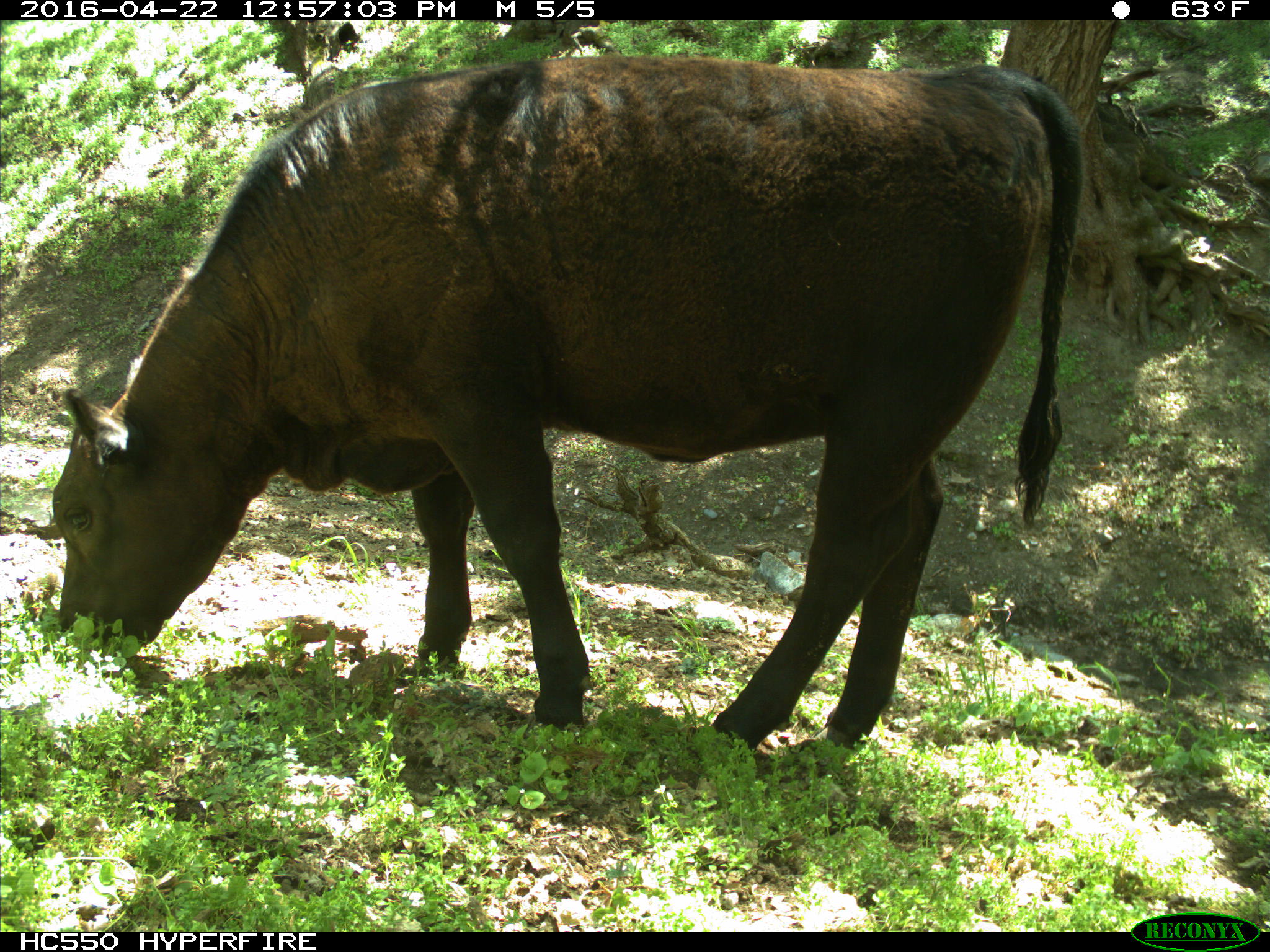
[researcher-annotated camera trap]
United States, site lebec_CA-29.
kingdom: Animalia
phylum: Chordata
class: Mammalia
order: Artiodactyla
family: Bovidae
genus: Bos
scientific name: Bos taurus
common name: domestic cow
Bos taurus (domestic cow).